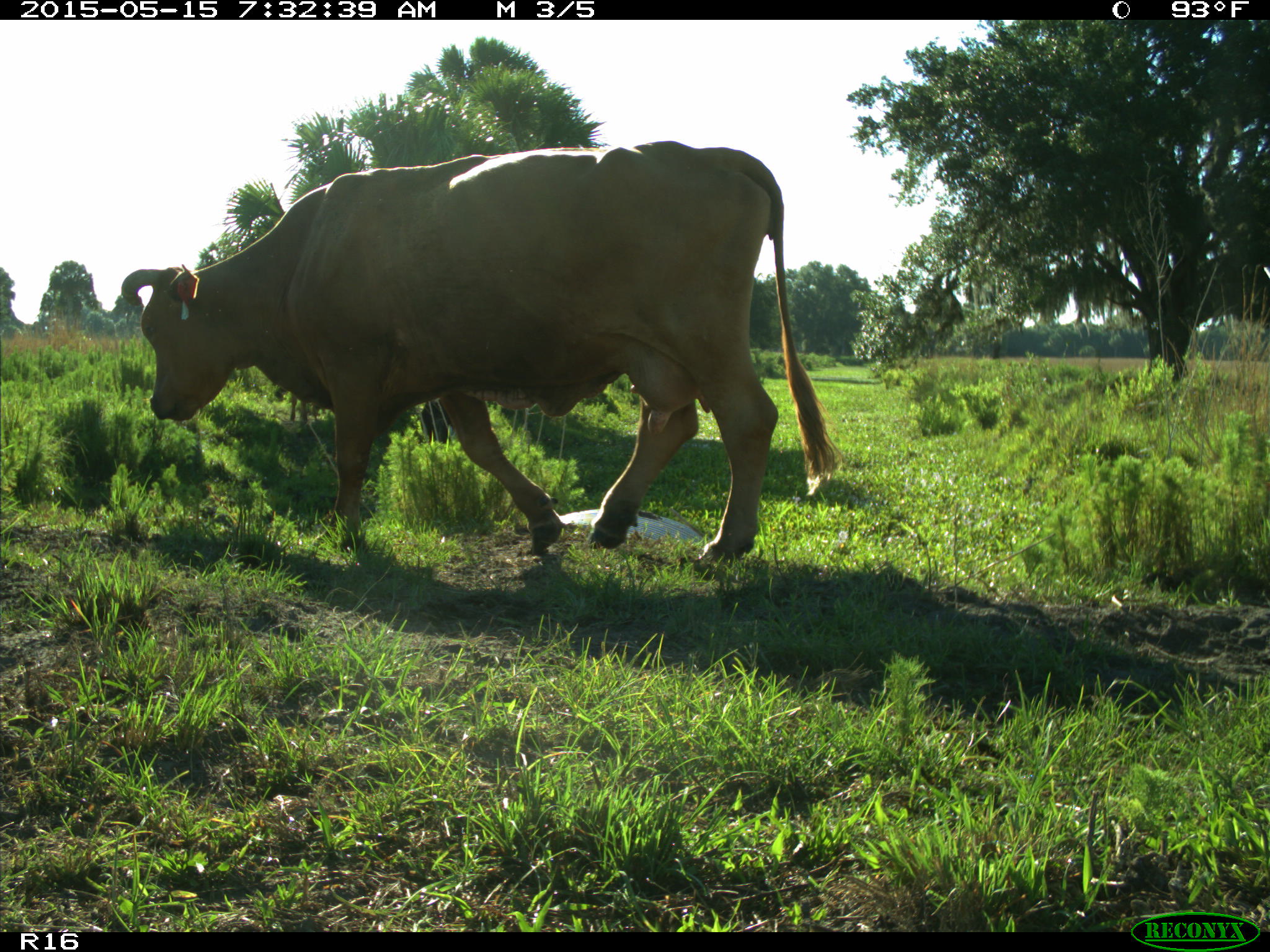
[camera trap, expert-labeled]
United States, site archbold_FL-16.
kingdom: Animalia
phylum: Chordata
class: Mammalia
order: Artiodactyla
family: Bovidae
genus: Bos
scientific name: Bos taurus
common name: domestic cow